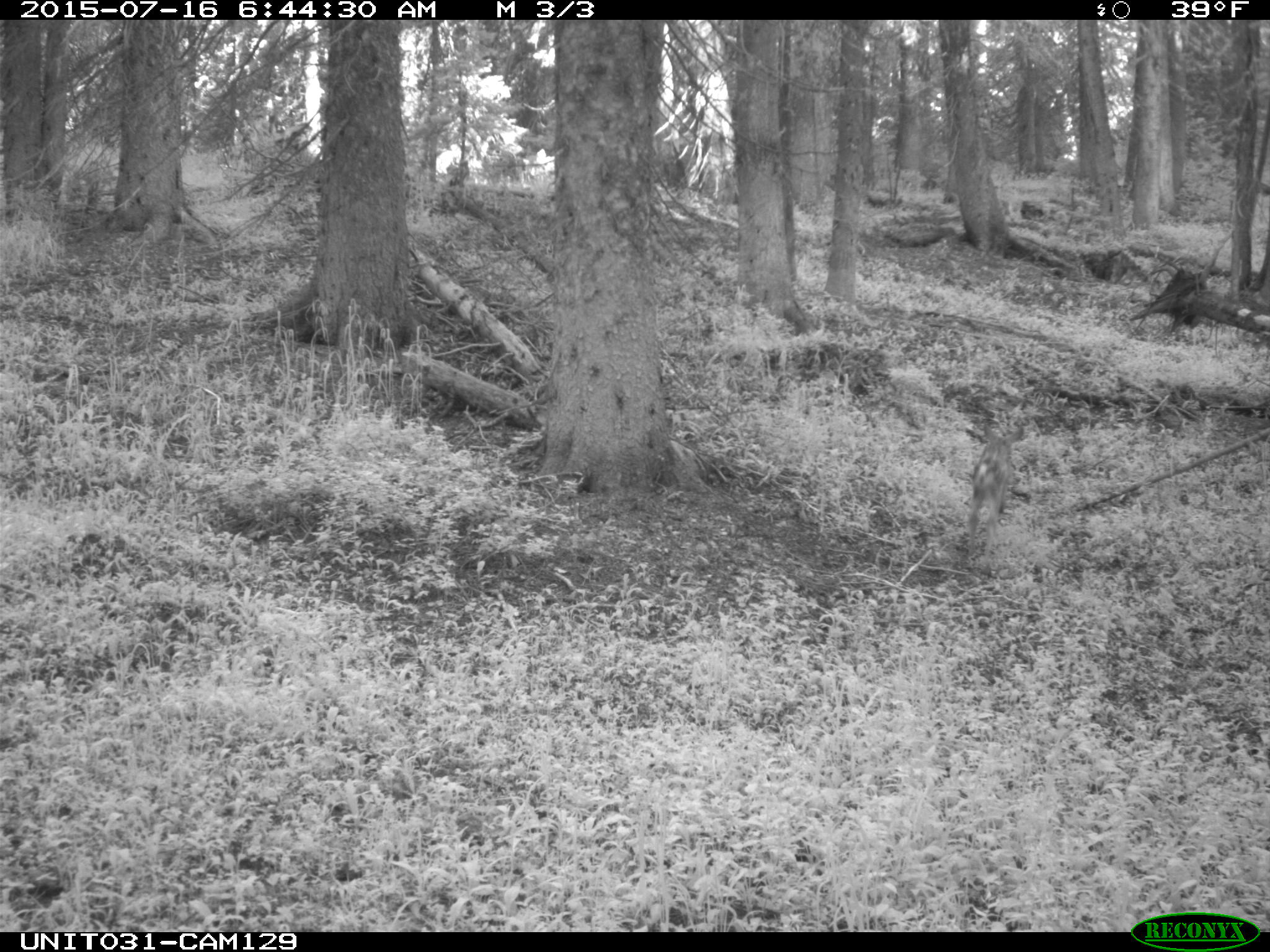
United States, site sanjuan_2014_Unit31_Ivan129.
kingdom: Animalia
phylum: Chordata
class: Mammalia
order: Artiodactyla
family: Cervidae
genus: Odocoileus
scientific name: Odocoileus hemionus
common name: mule deer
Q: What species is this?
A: Odocoileus hemionus (mule deer).